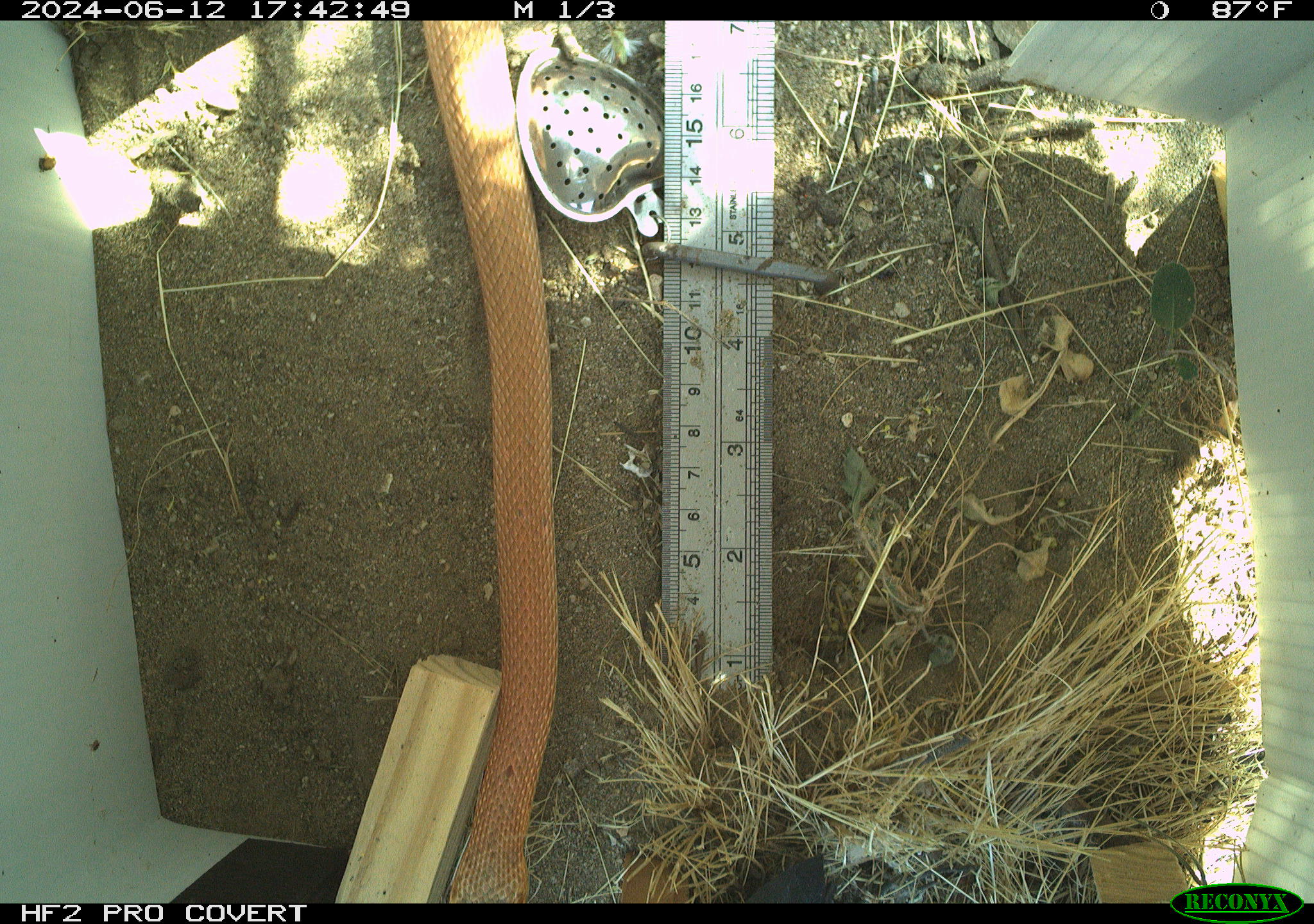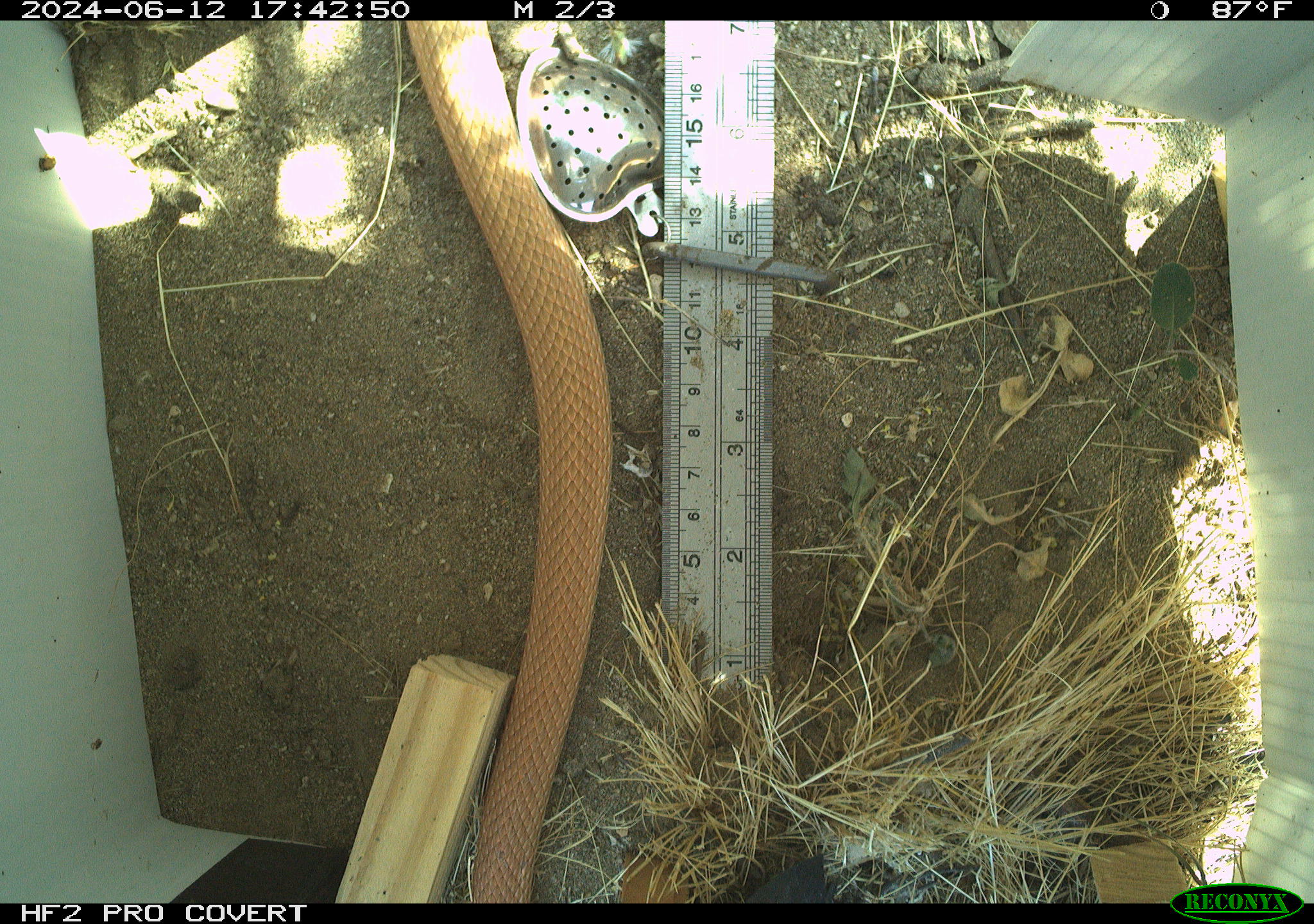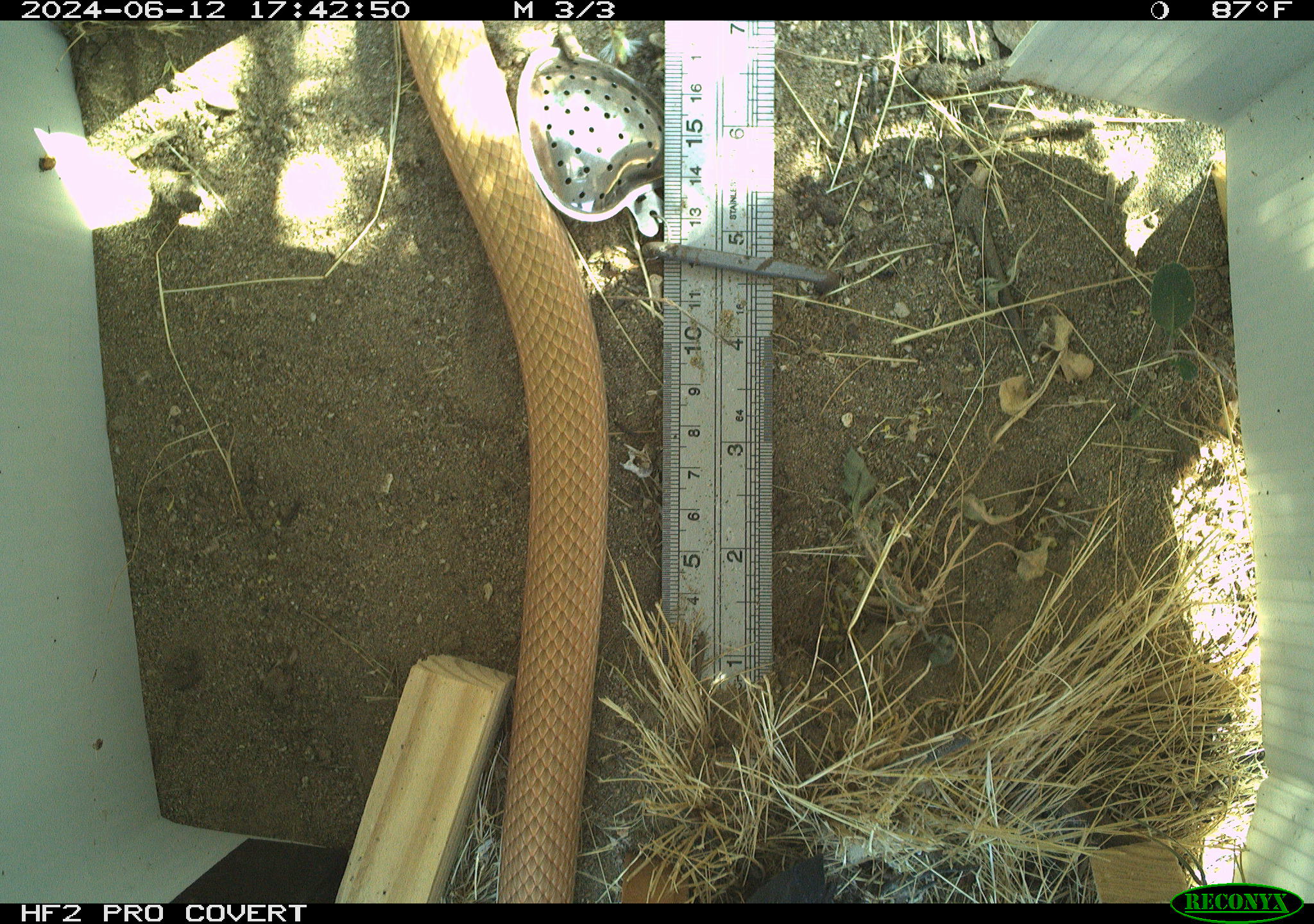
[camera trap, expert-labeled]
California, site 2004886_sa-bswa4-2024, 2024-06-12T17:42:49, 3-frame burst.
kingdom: Animalia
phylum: Chordata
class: Reptilia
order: Squamata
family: Colubridae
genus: Masticophis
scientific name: Masticophis flagellum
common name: coachwhip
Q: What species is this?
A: Coachwhip (Masticophis flagellum).